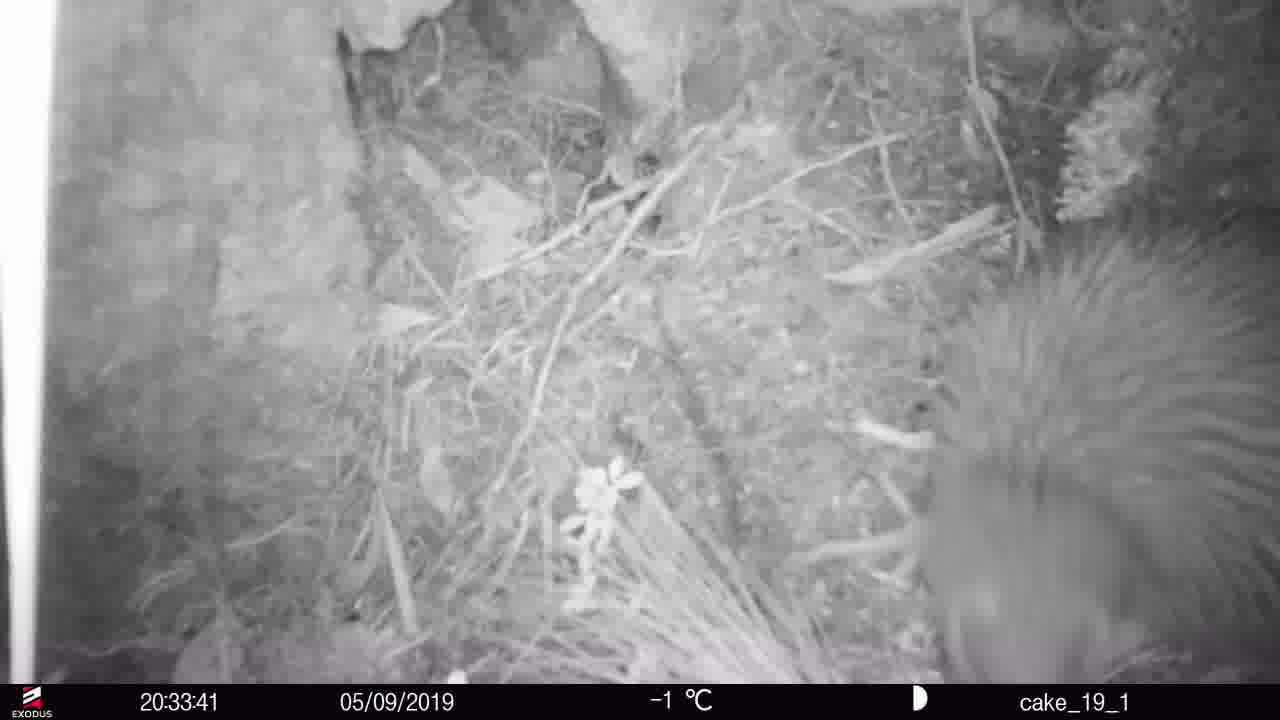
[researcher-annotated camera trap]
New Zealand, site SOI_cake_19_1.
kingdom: Animalia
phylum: Chordata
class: Aves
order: Apterygiformes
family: Apterygidae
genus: Apteryx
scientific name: Apteryx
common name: kiwi